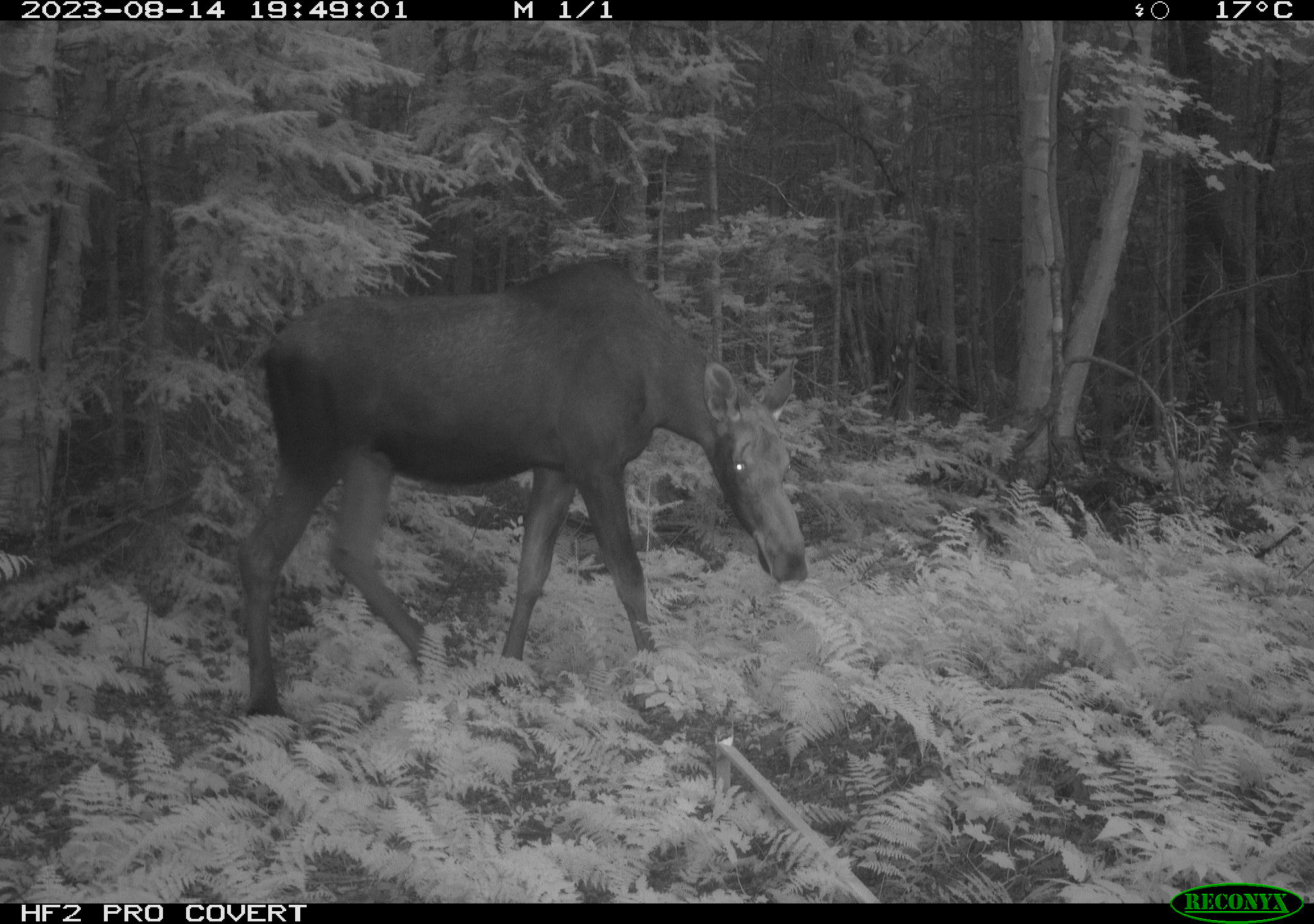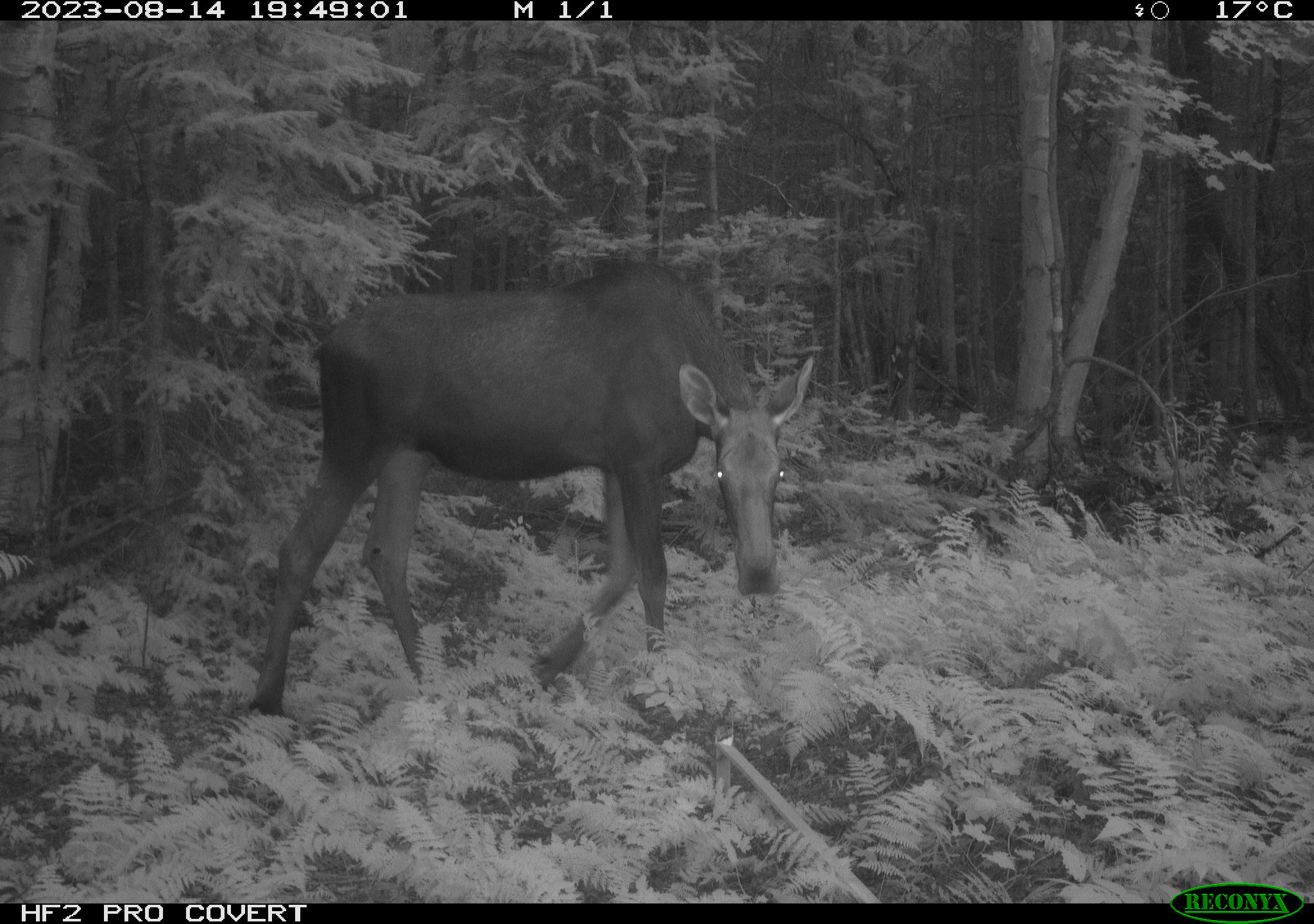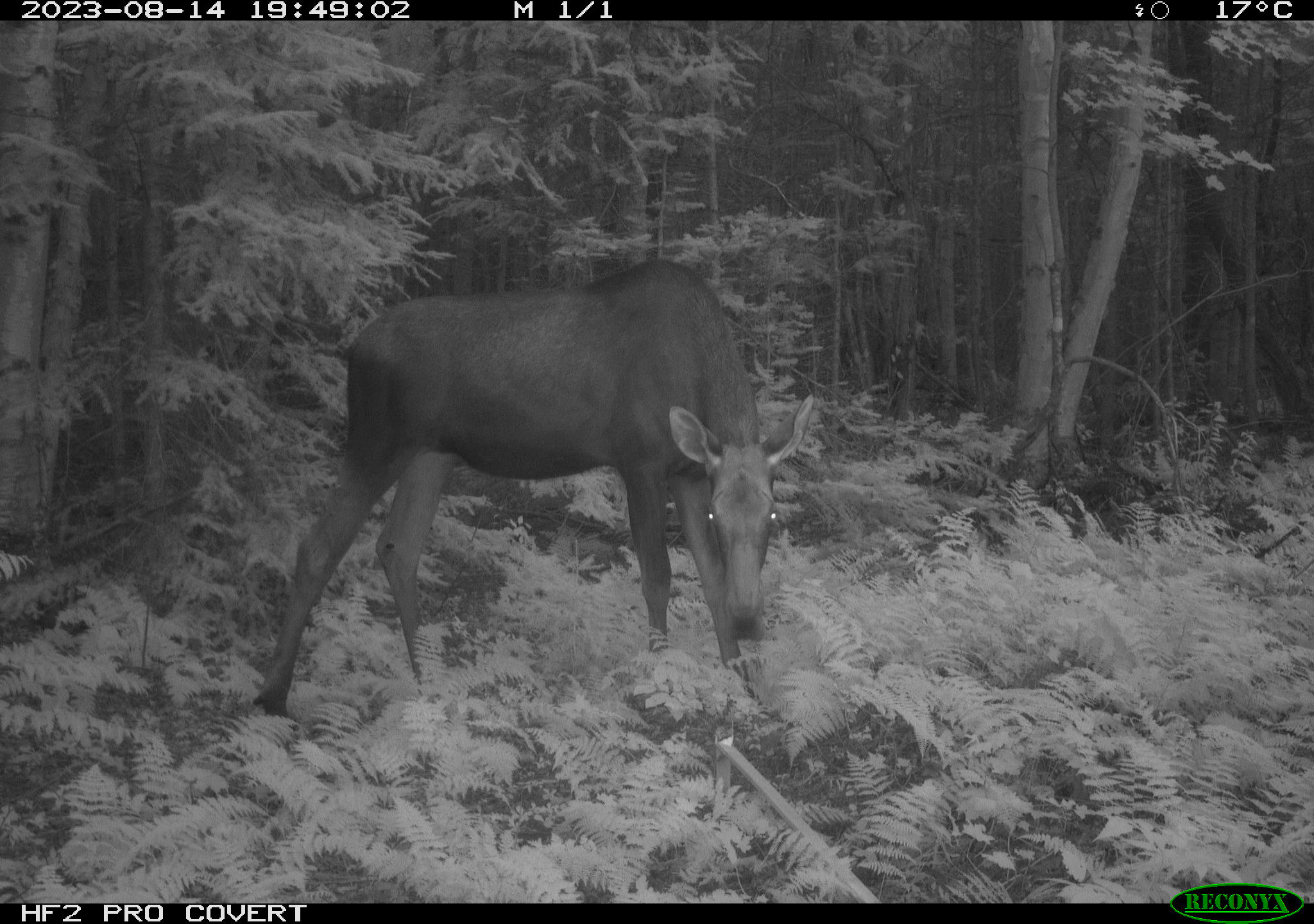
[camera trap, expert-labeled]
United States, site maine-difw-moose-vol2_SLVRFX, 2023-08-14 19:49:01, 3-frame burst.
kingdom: Animalia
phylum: Chordata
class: Mammalia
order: Artiodactyla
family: Cervidae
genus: Alces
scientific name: Alces alces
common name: moose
Moose (Alces alces).